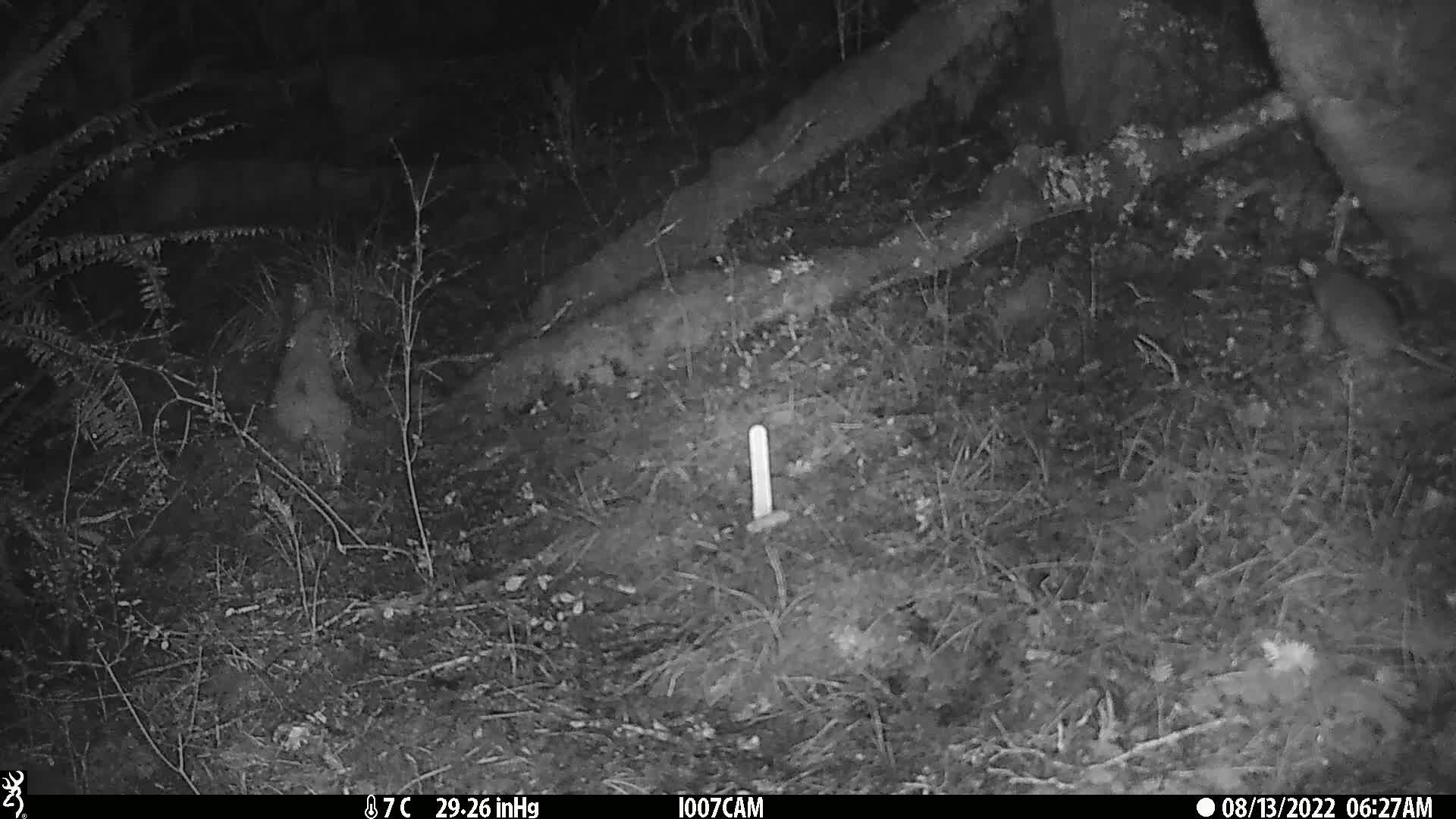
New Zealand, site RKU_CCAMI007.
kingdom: Animalia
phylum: Chordata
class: Mammalia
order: Rodentia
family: Muridae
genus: Rattus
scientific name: Rattus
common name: rat